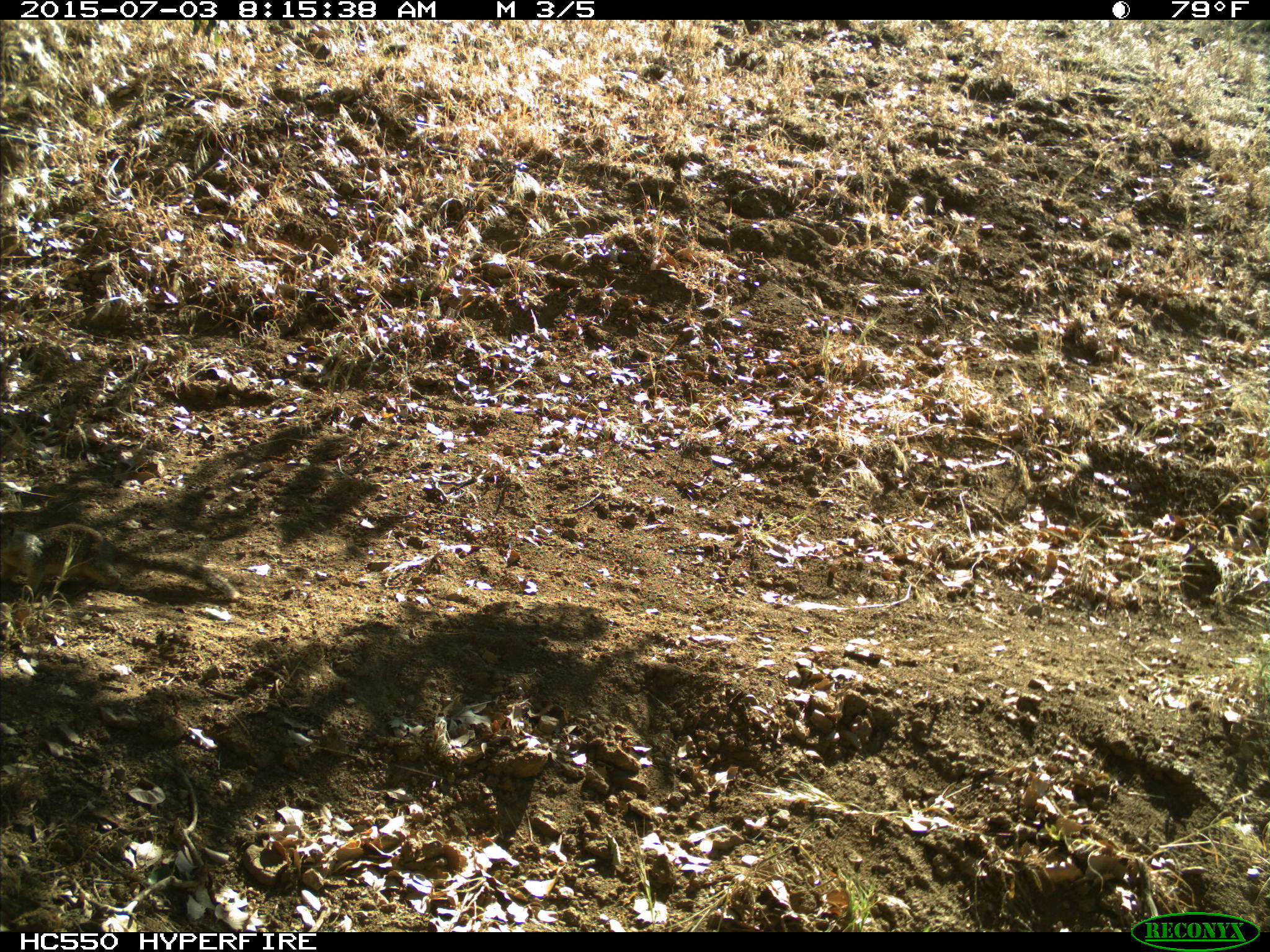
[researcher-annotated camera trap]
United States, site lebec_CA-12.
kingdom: Animalia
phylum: Chordata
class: Mammalia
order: Rodentia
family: Sciuridae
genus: Otospermophilus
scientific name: Otospermophilus beecheyi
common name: california ground squirrel